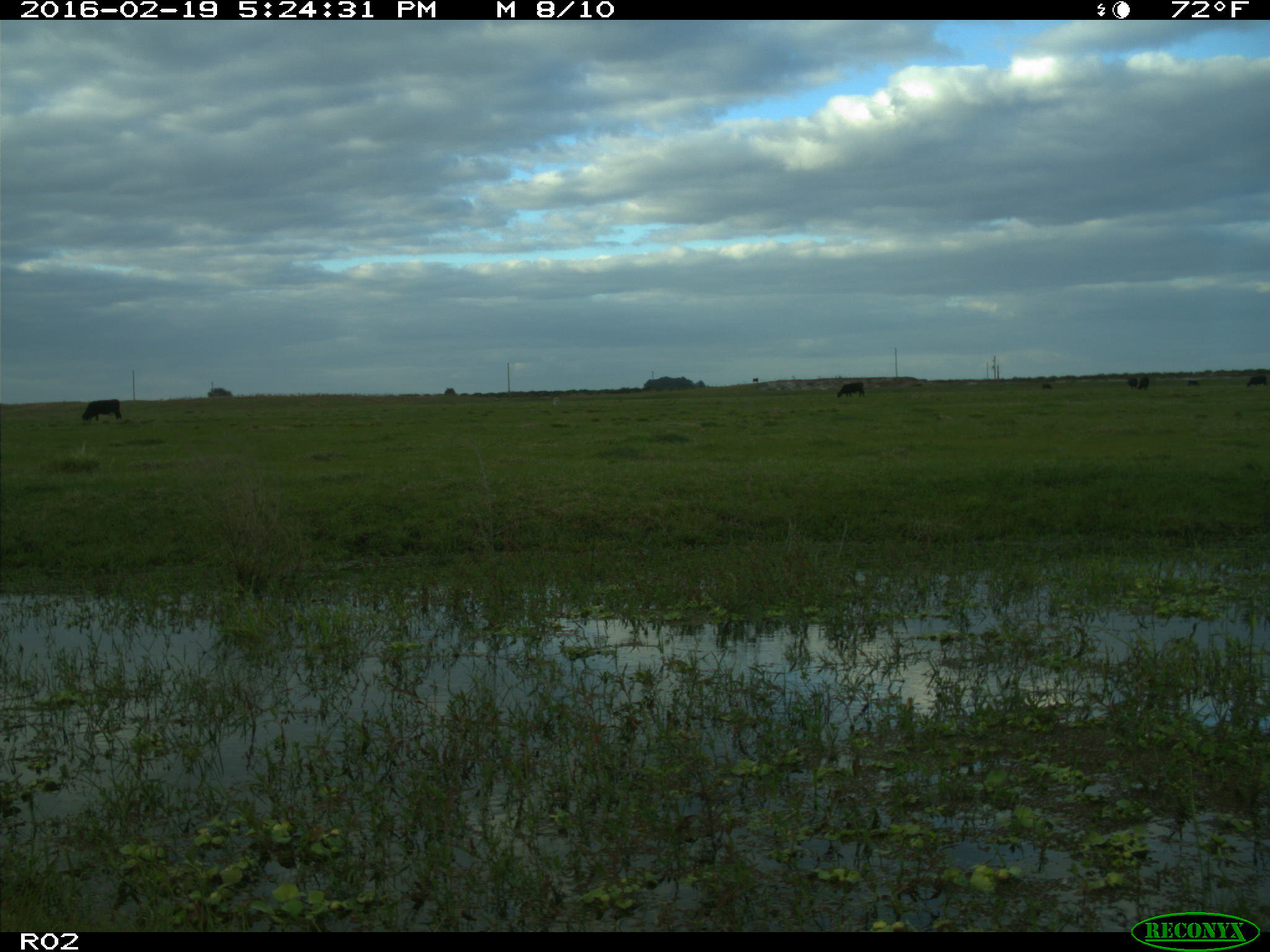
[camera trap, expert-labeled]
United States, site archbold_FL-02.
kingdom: Animalia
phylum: Chordata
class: Mammalia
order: Artiodactyla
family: Bovidae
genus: Bos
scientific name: Bos taurus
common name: domestic cow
Bos taurus (domestic cow).